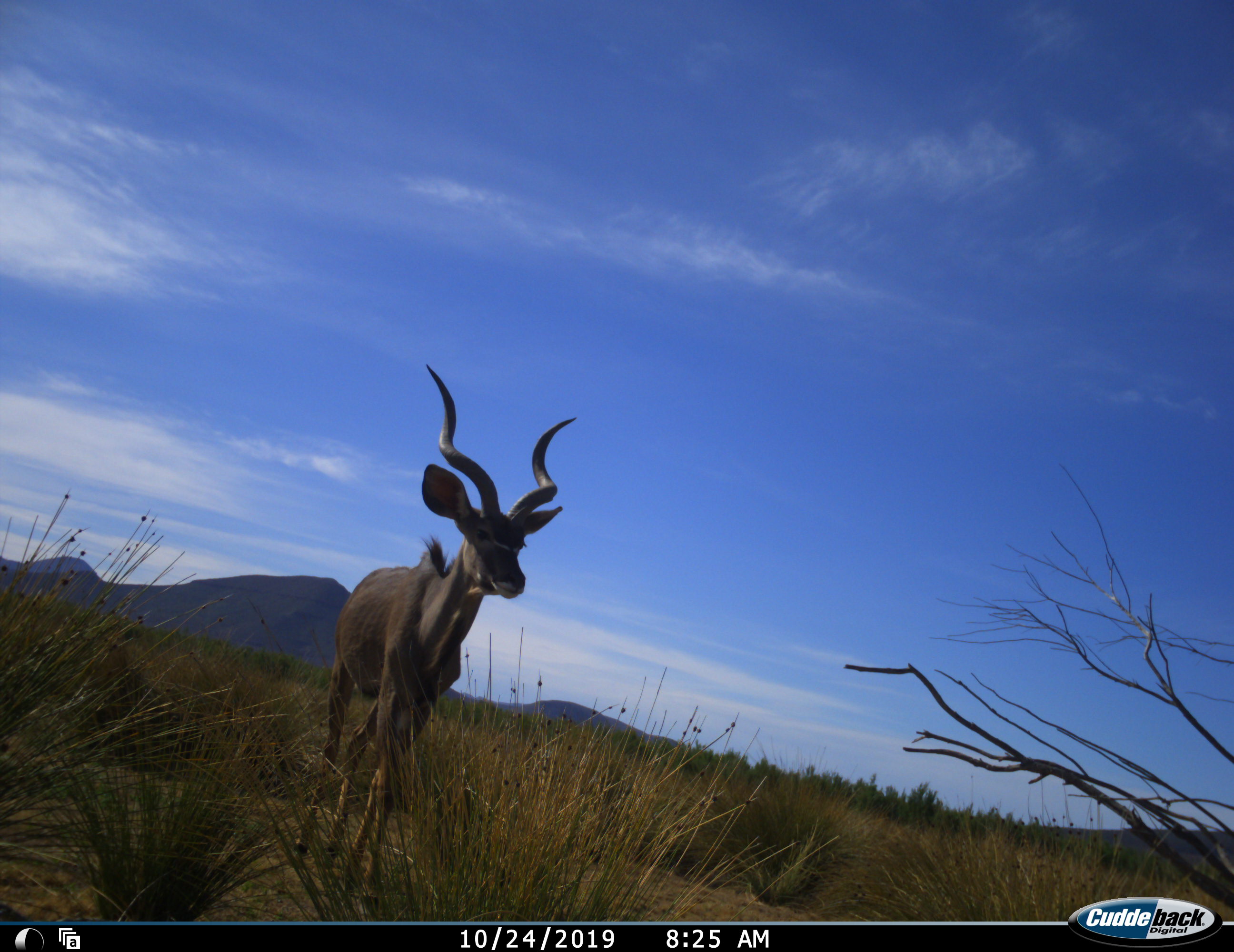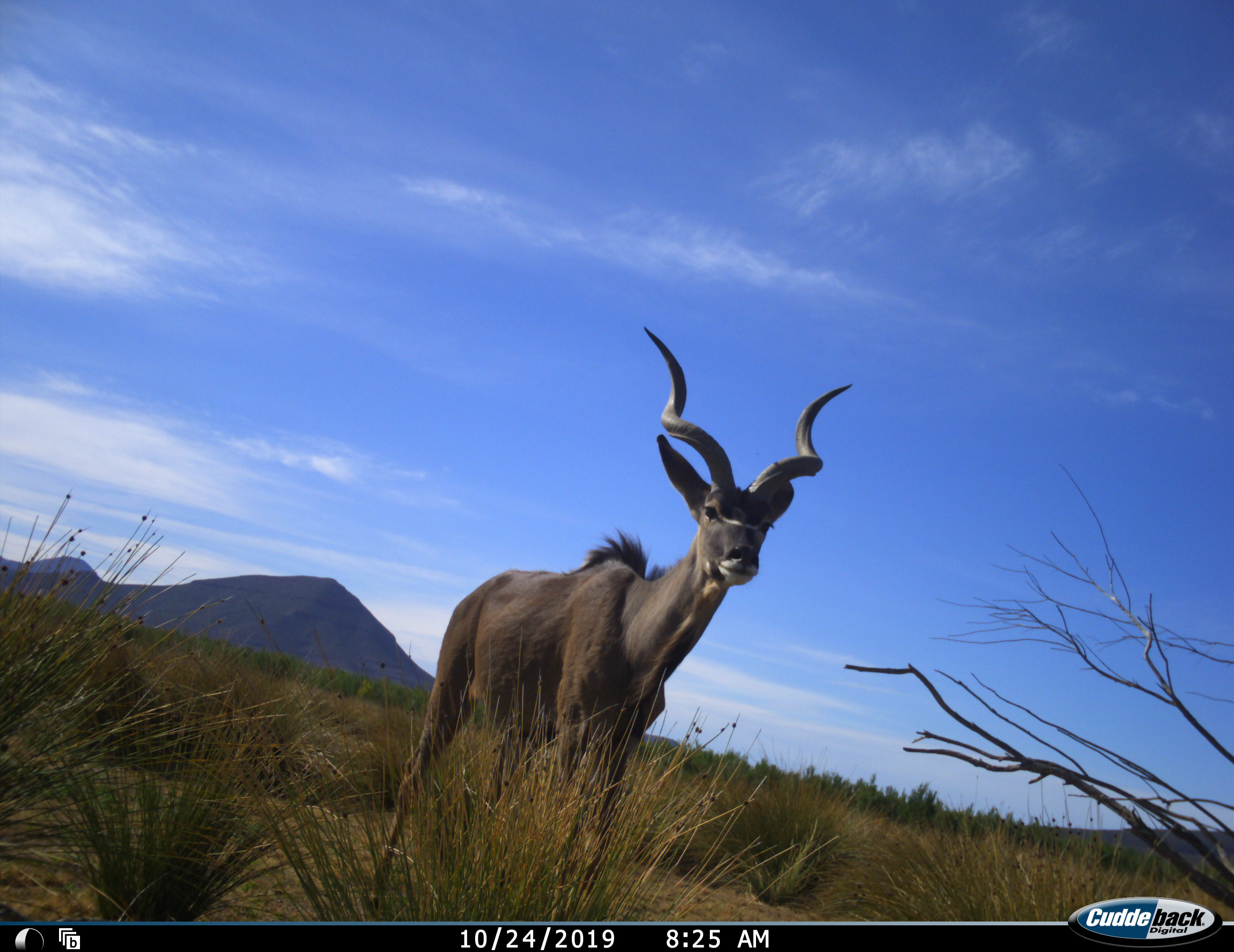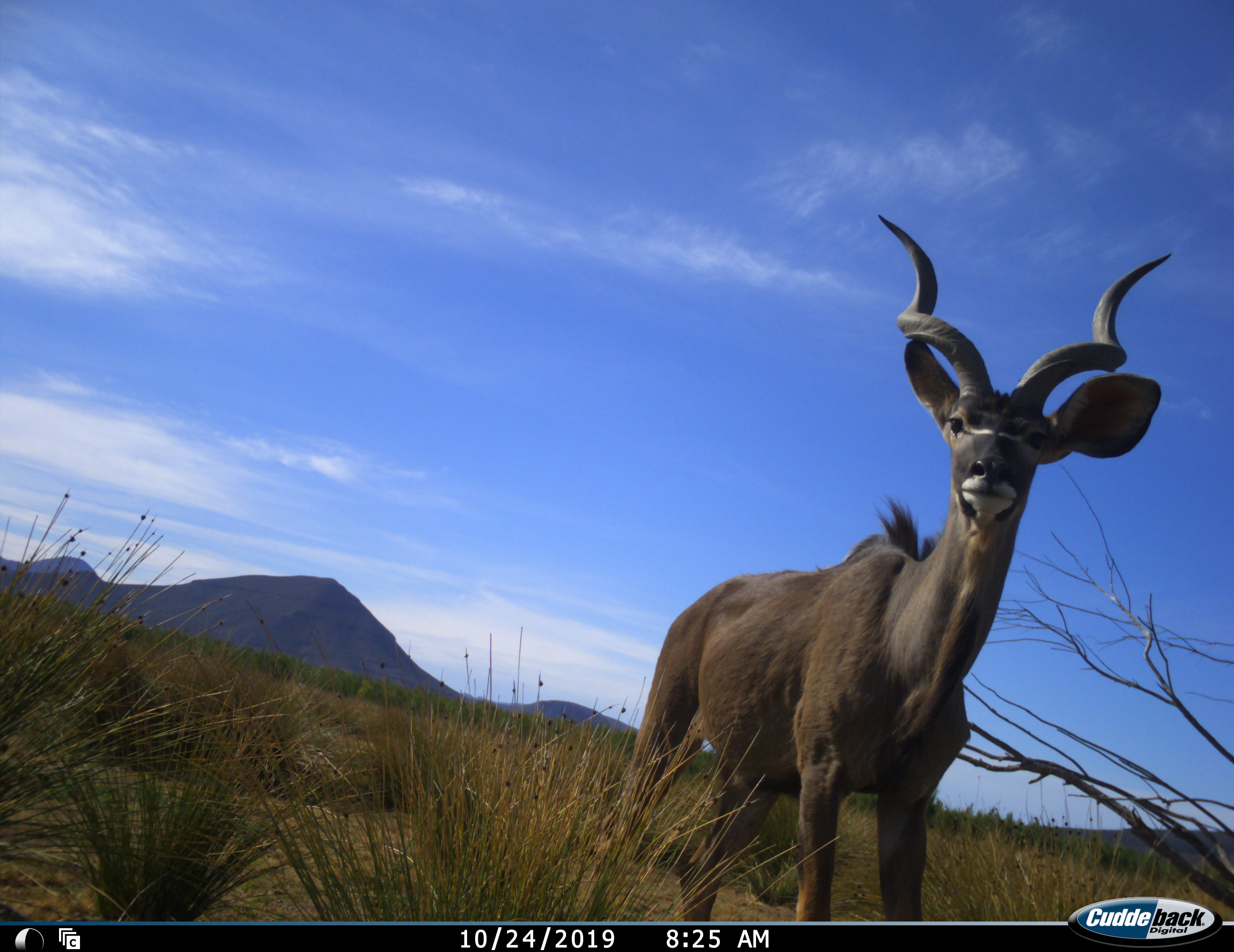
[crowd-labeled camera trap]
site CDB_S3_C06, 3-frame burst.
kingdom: Animalia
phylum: Chordata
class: Mammalia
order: Artiodactyla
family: Bovidae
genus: Tragelaphus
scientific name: Tragelaphus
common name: kudu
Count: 1.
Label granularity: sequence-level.